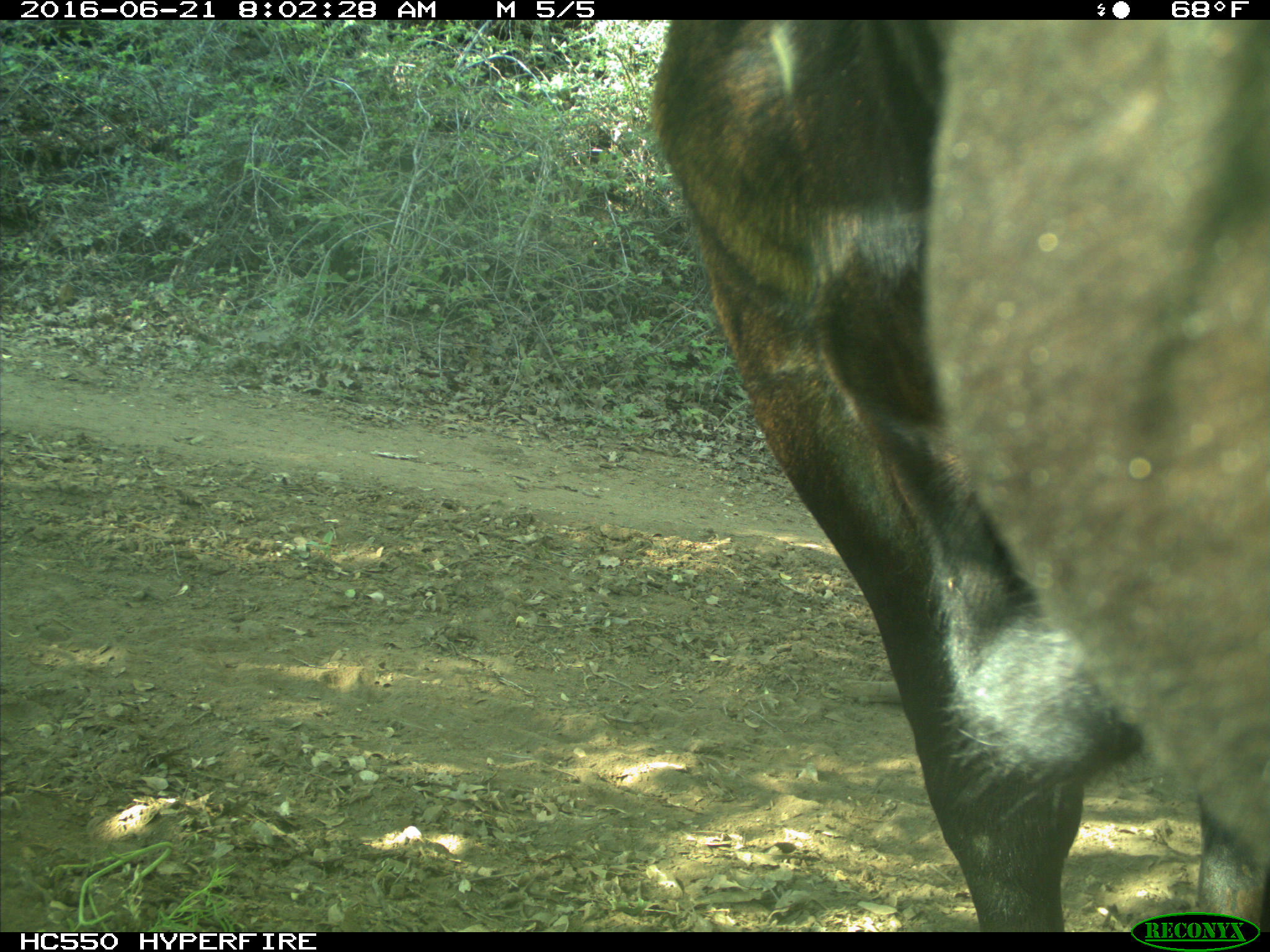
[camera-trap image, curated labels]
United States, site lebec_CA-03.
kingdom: Animalia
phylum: Chordata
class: Mammalia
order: Artiodactyla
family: Bovidae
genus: Bos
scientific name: Bos taurus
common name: domestic cow